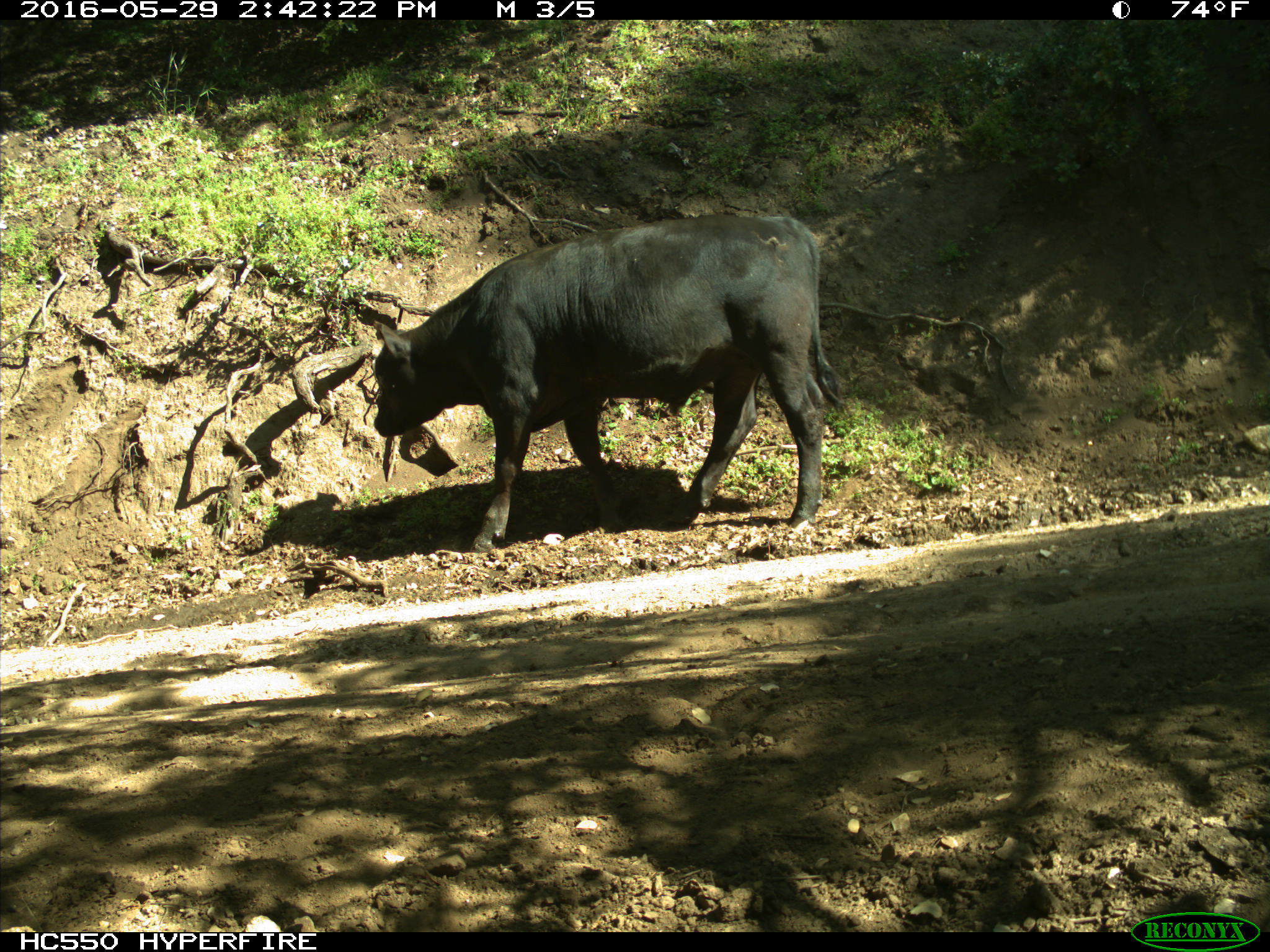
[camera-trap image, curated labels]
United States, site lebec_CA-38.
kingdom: Animalia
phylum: Chordata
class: Mammalia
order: Artiodactyla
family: Bovidae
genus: Bos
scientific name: Bos taurus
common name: domestic cow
Bos taurus (domestic cow).